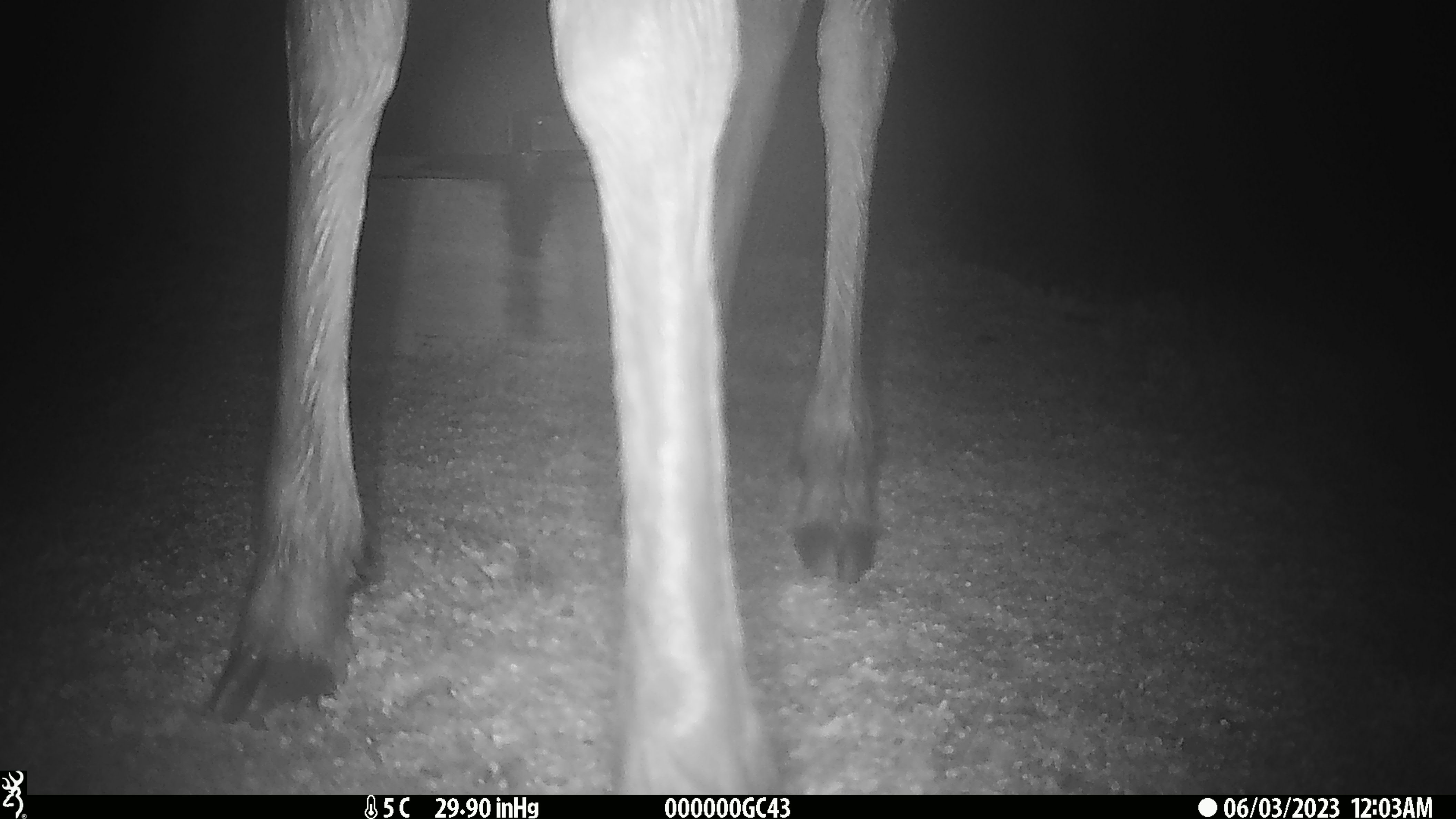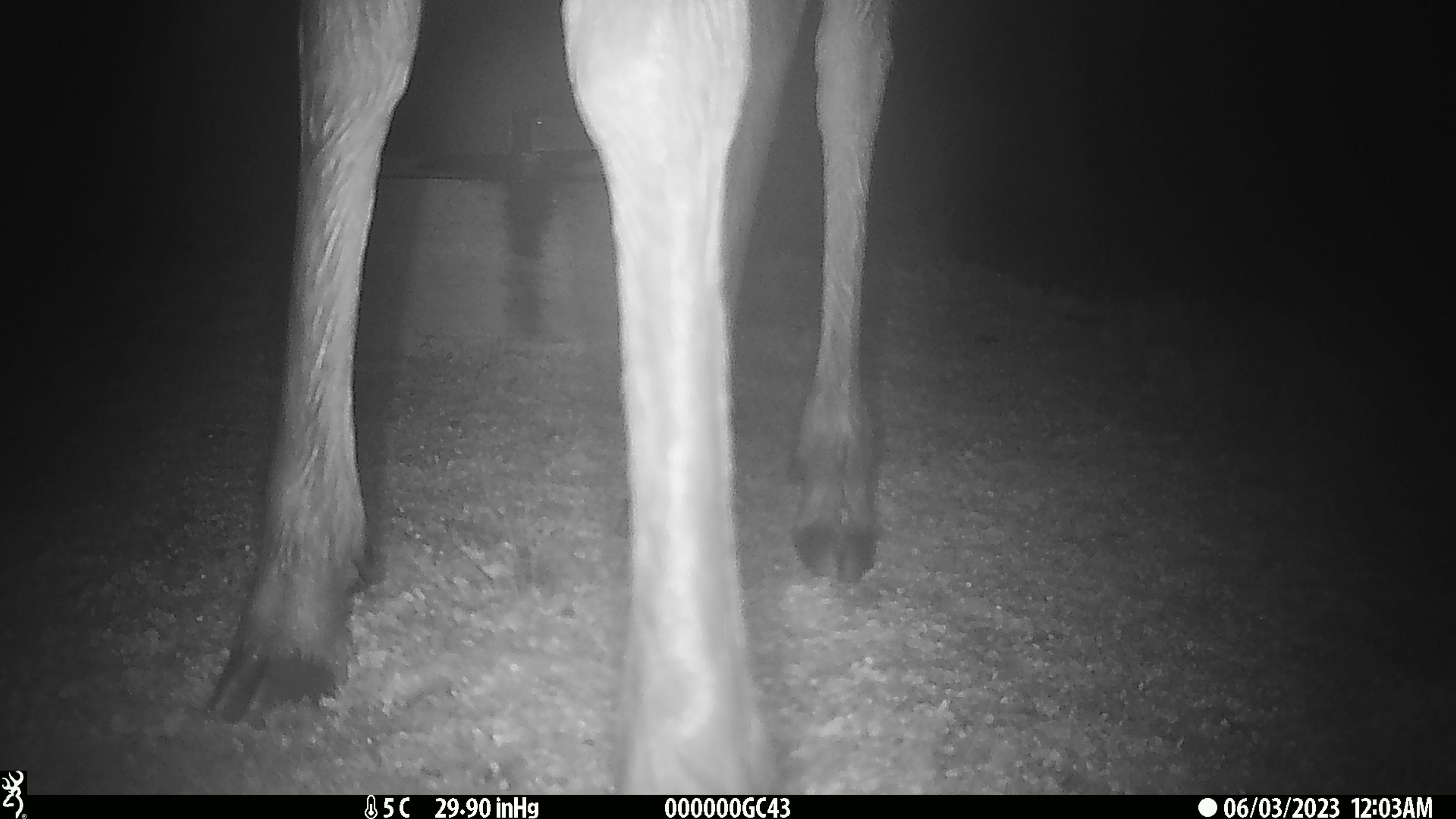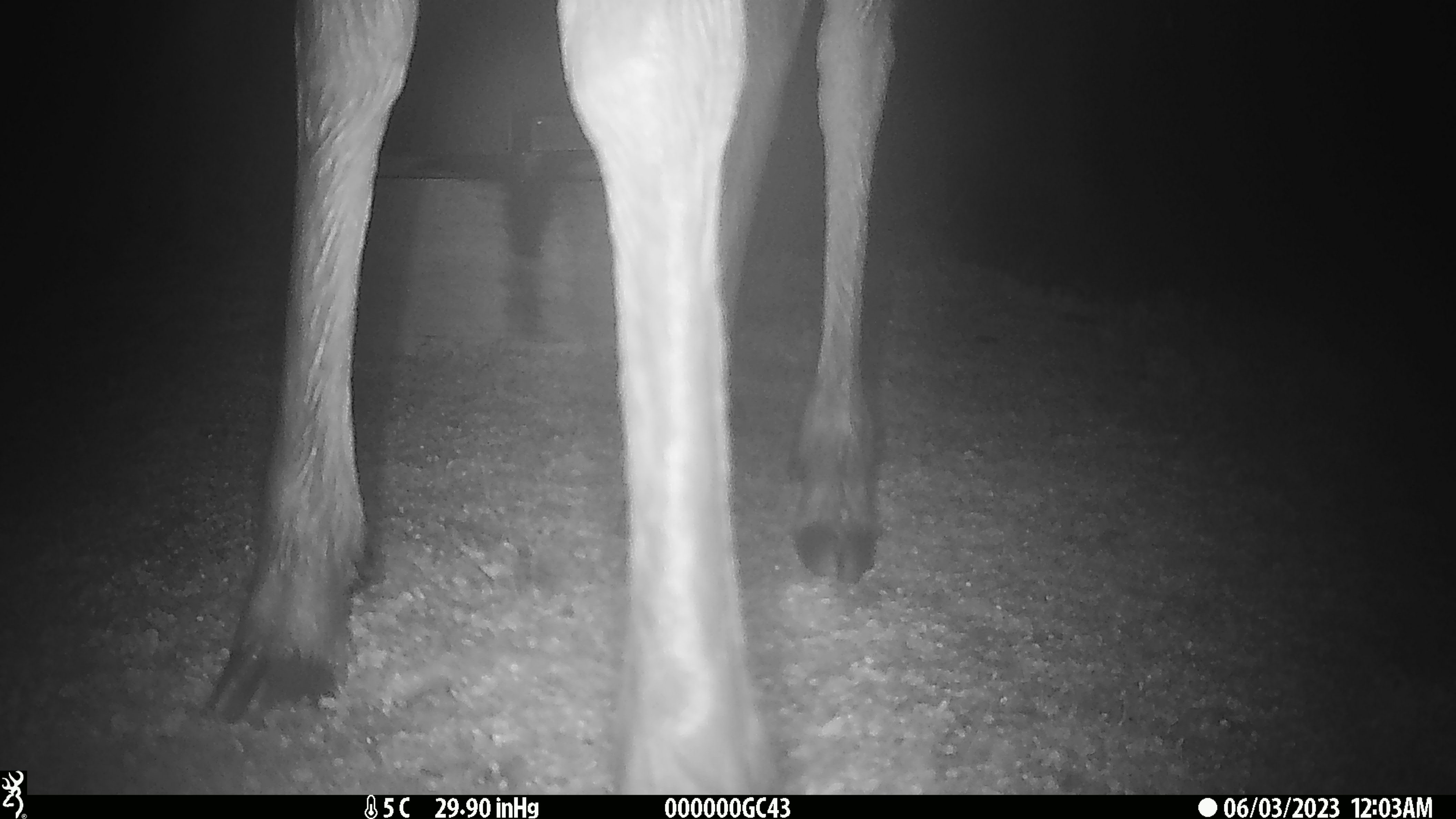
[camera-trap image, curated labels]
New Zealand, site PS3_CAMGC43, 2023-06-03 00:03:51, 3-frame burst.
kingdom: Animalia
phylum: Chordata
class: Mammalia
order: Artiodactyla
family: Cervidae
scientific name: Cervidae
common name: deer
Deer (Cervidae).